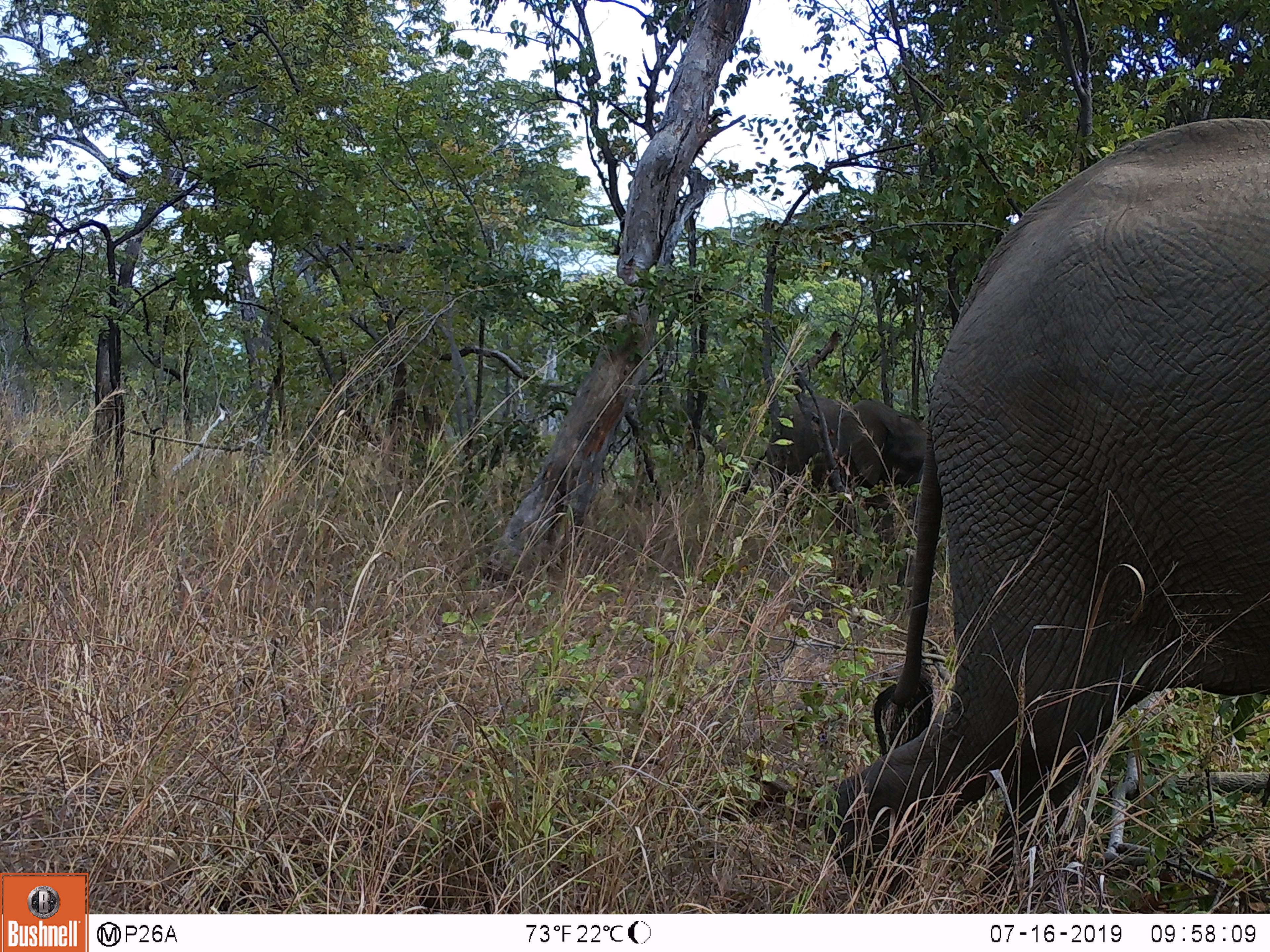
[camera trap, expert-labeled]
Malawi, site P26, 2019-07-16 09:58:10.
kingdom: Animalia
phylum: Chordata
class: Mammalia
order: Proboscidea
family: Elephantidae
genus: Loxodonta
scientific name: Loxodonta africana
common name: african savanna elephant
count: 2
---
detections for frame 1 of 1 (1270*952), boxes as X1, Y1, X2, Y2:
african savanna elephant: 807, 114, 1269, 897; 761, 379, 933, 565